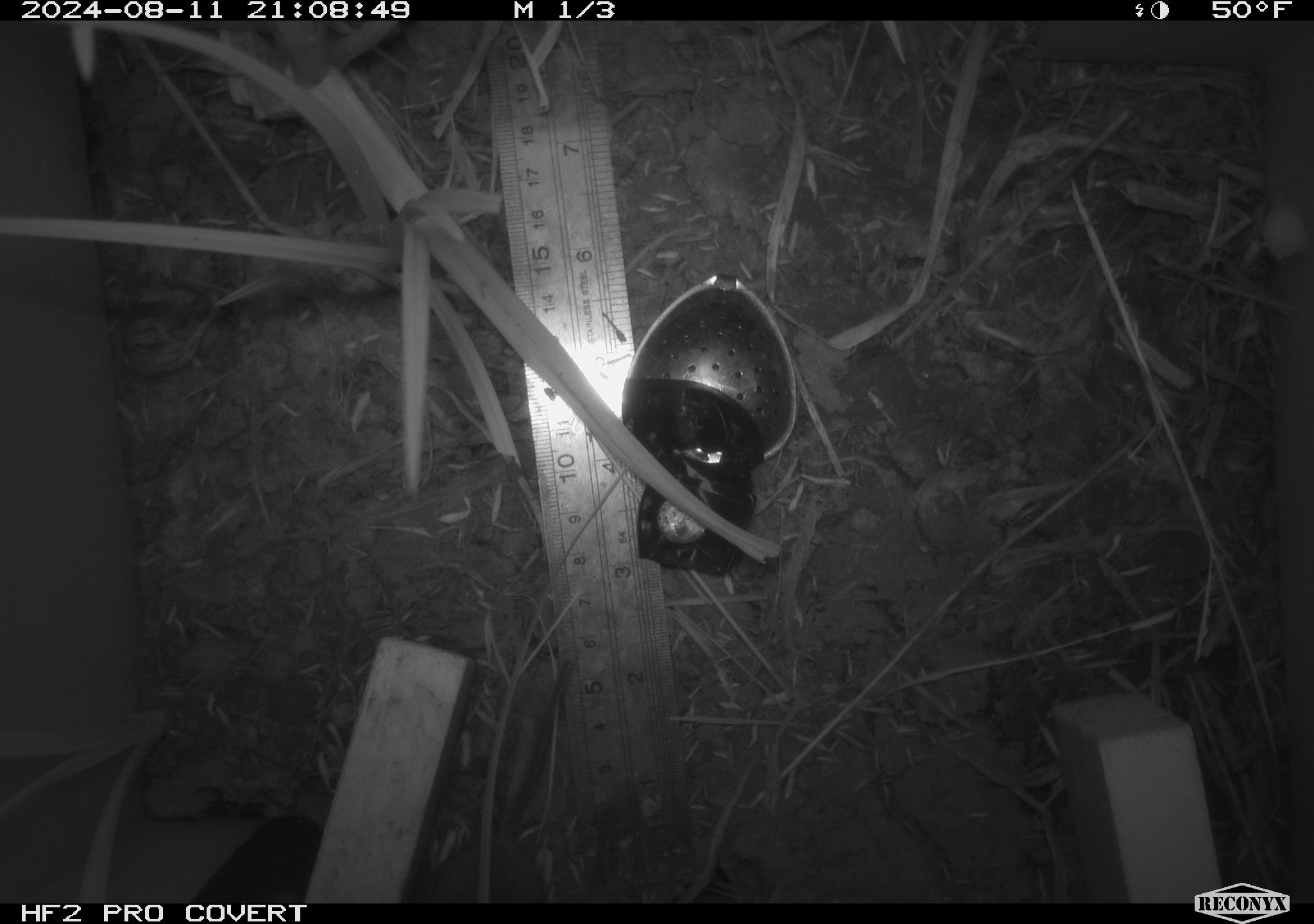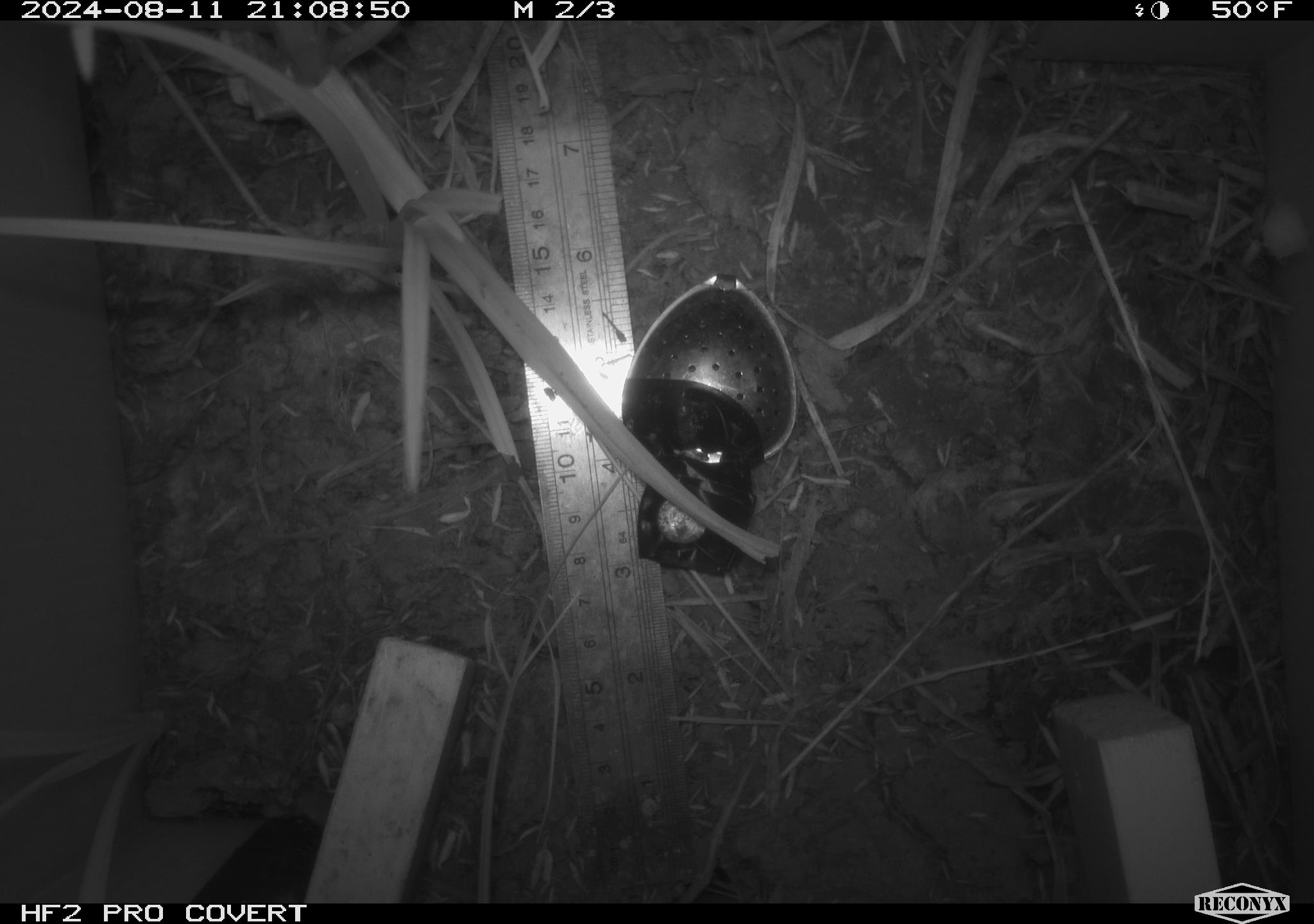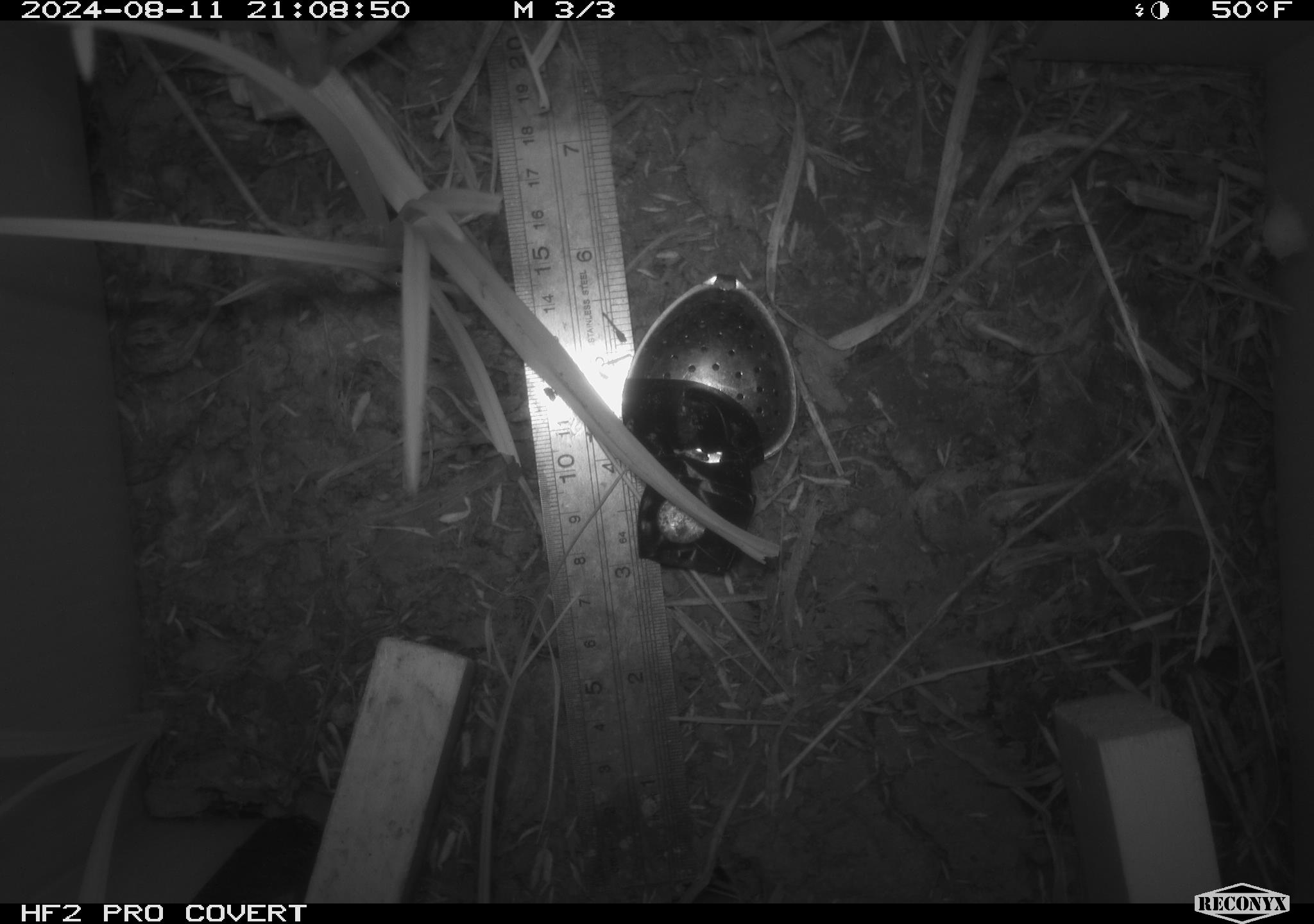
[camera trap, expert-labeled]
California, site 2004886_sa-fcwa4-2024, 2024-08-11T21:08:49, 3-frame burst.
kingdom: Animalia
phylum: Chordata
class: Mammalia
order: Rodentia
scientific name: Rodentia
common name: rodent